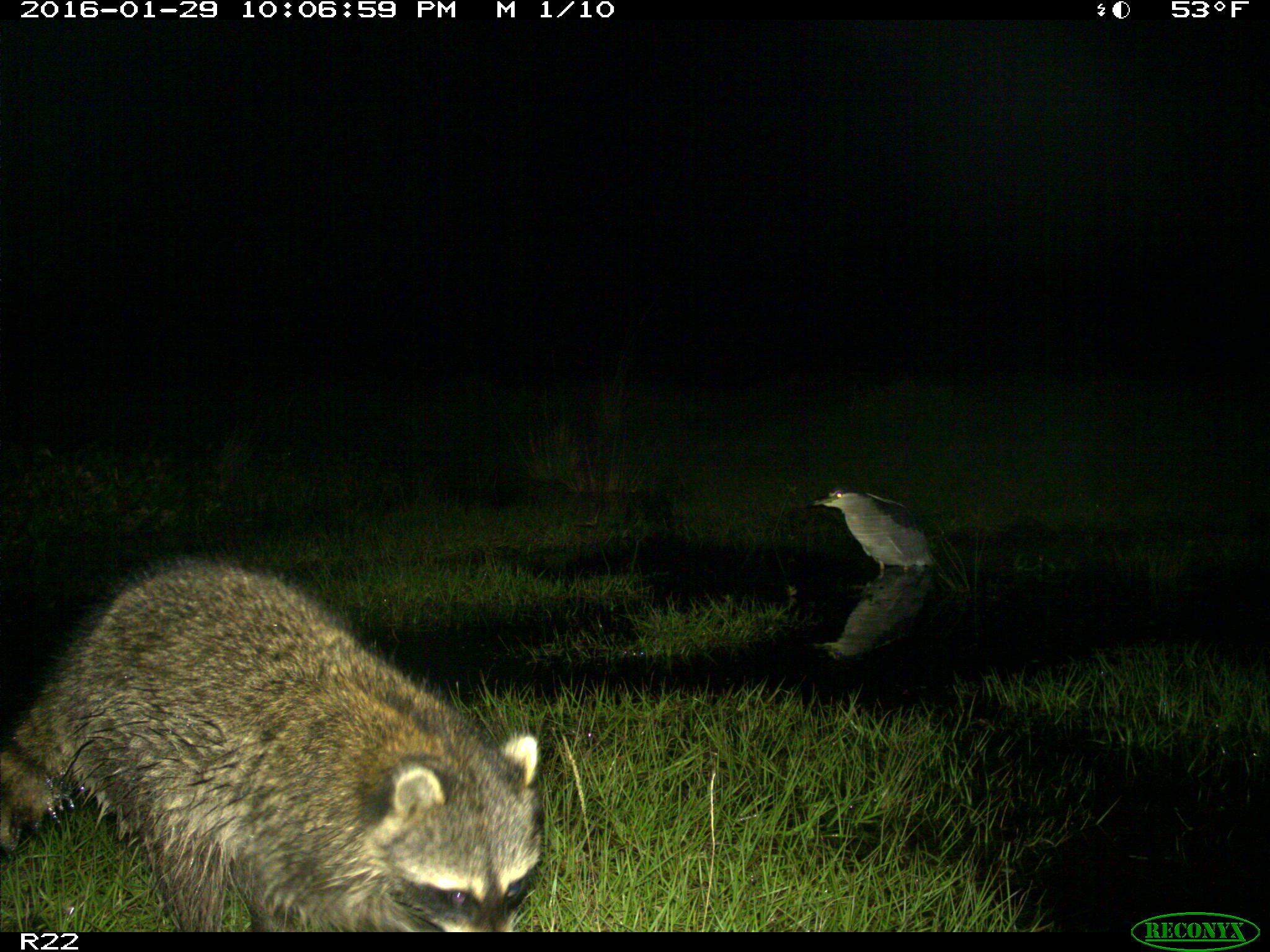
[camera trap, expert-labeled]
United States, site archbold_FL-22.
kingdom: Animalia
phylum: Chordata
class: Mammalia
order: Carnivora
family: Procyonidae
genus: Procyon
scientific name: Procyon lotor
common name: common raccoon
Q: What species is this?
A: Procyon lotor (common raccoon).